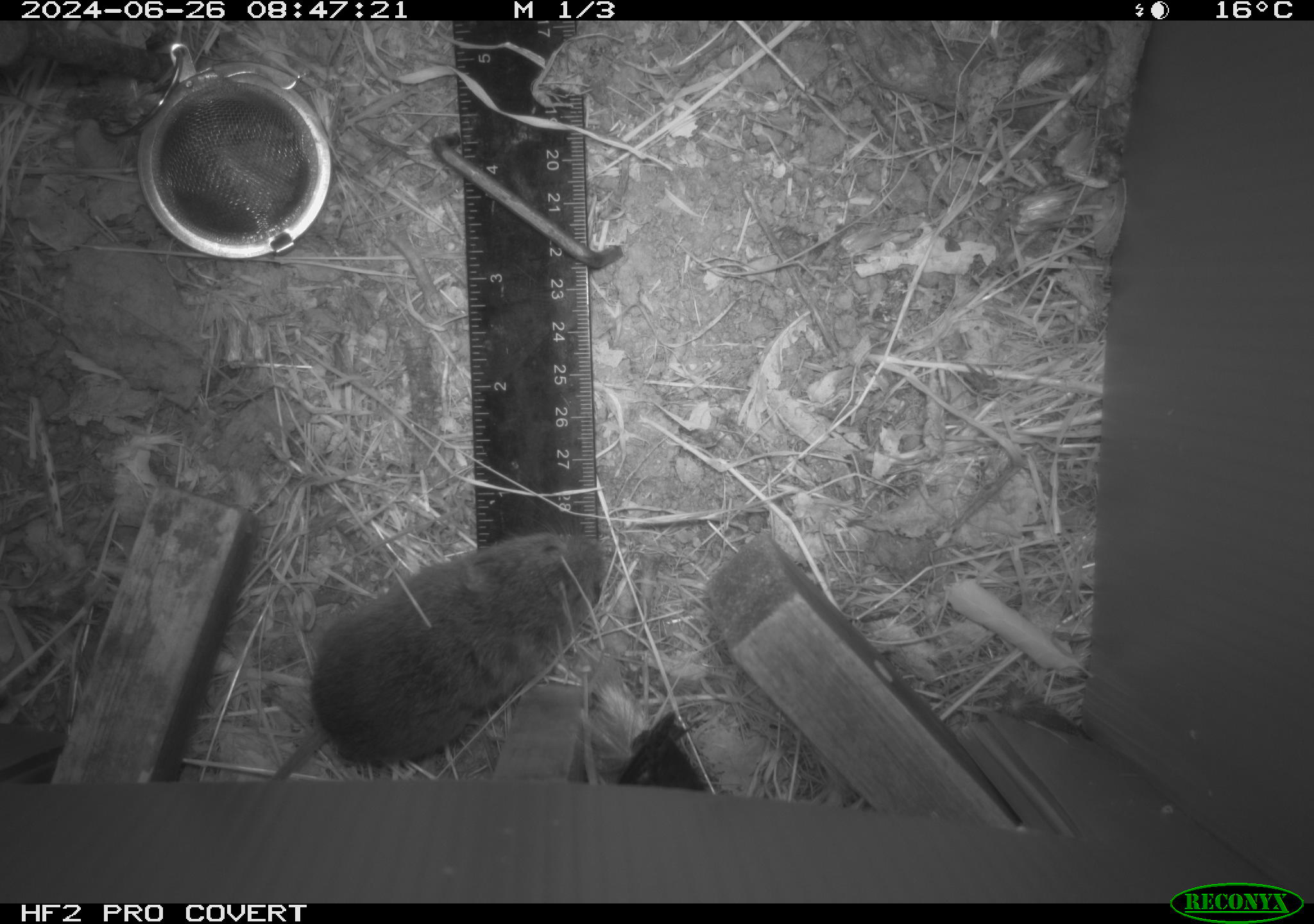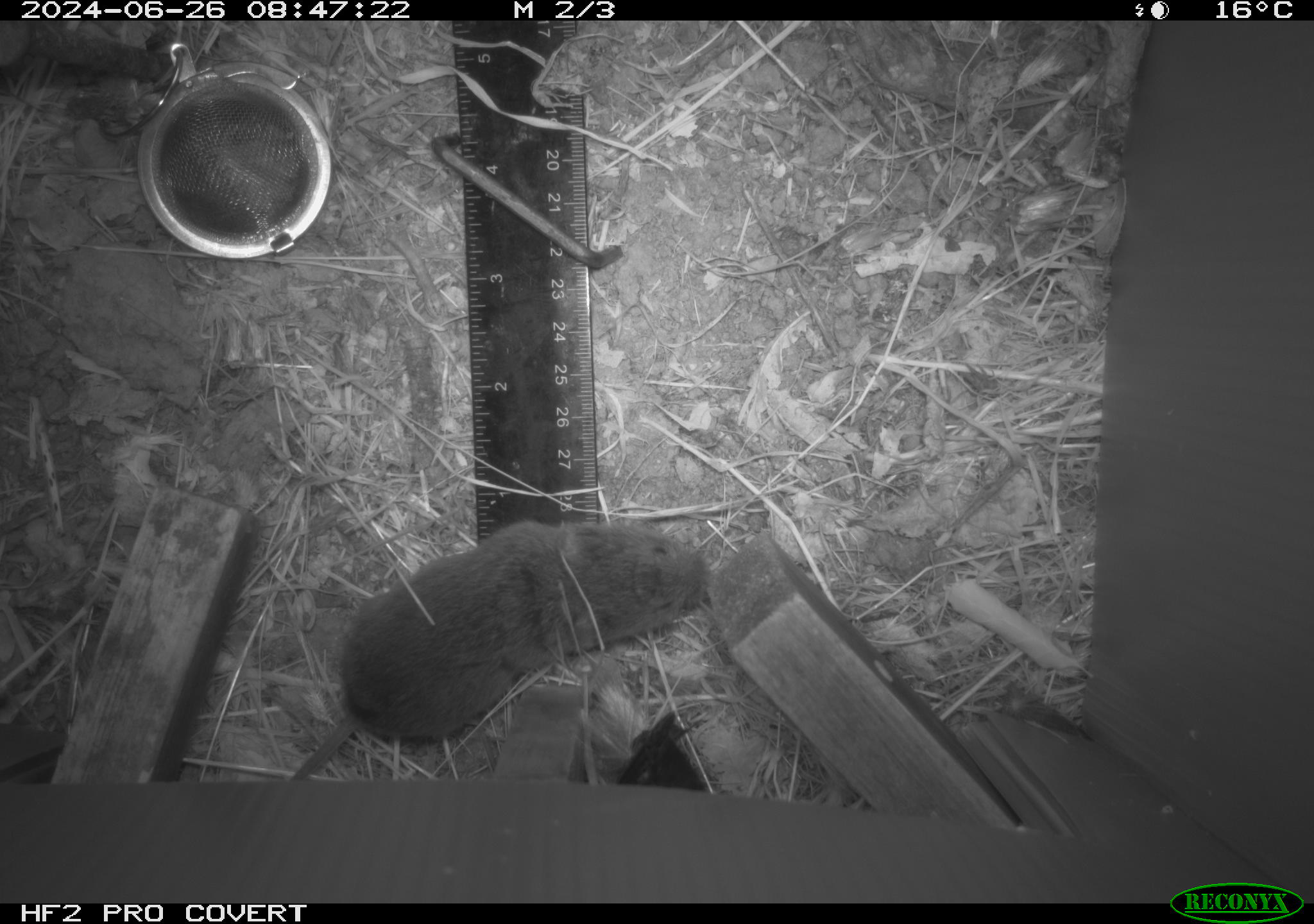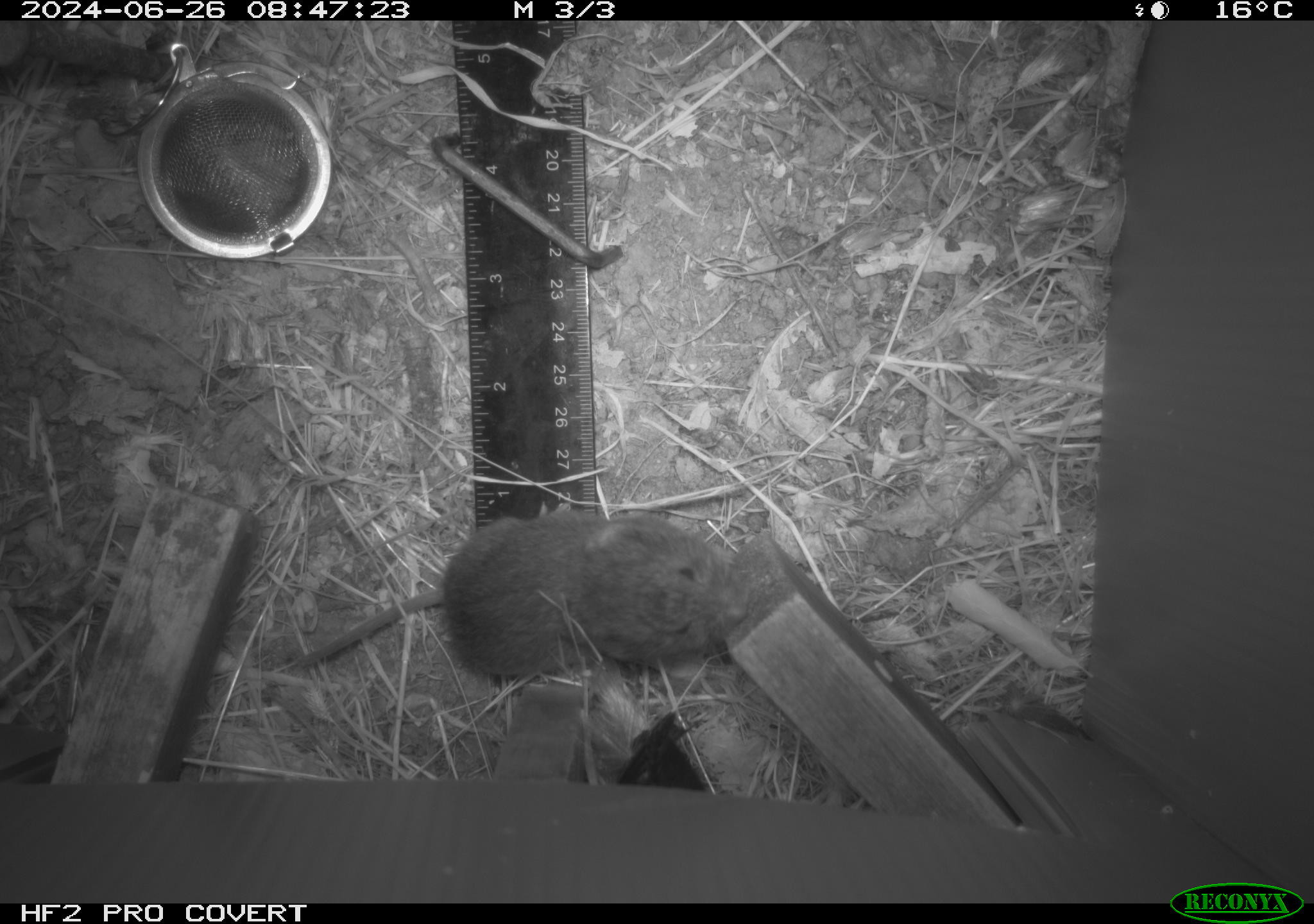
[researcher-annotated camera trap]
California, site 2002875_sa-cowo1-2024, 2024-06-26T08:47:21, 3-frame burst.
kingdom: Animalia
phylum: Chordata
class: Mammalia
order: Rodentia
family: Cricetidae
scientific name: Arvicolinae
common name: voles, lemmings, and muskrats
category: arvicolinae subfamily